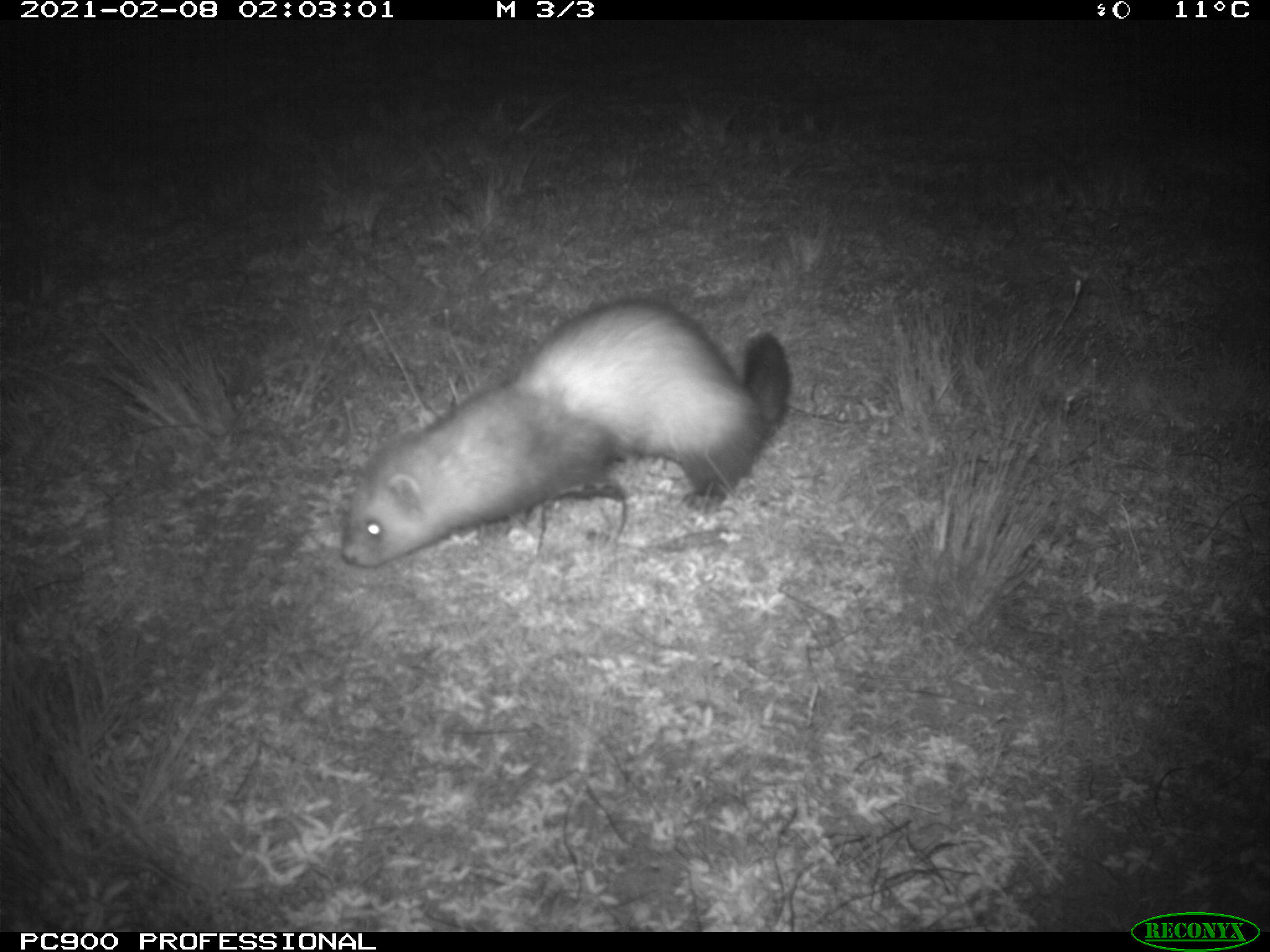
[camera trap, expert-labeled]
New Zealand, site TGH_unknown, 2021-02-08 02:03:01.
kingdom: Animalia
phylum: Chordata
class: Mammalia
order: Carnivora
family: Mustelidae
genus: Mustela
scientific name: Mustela furo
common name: ferret